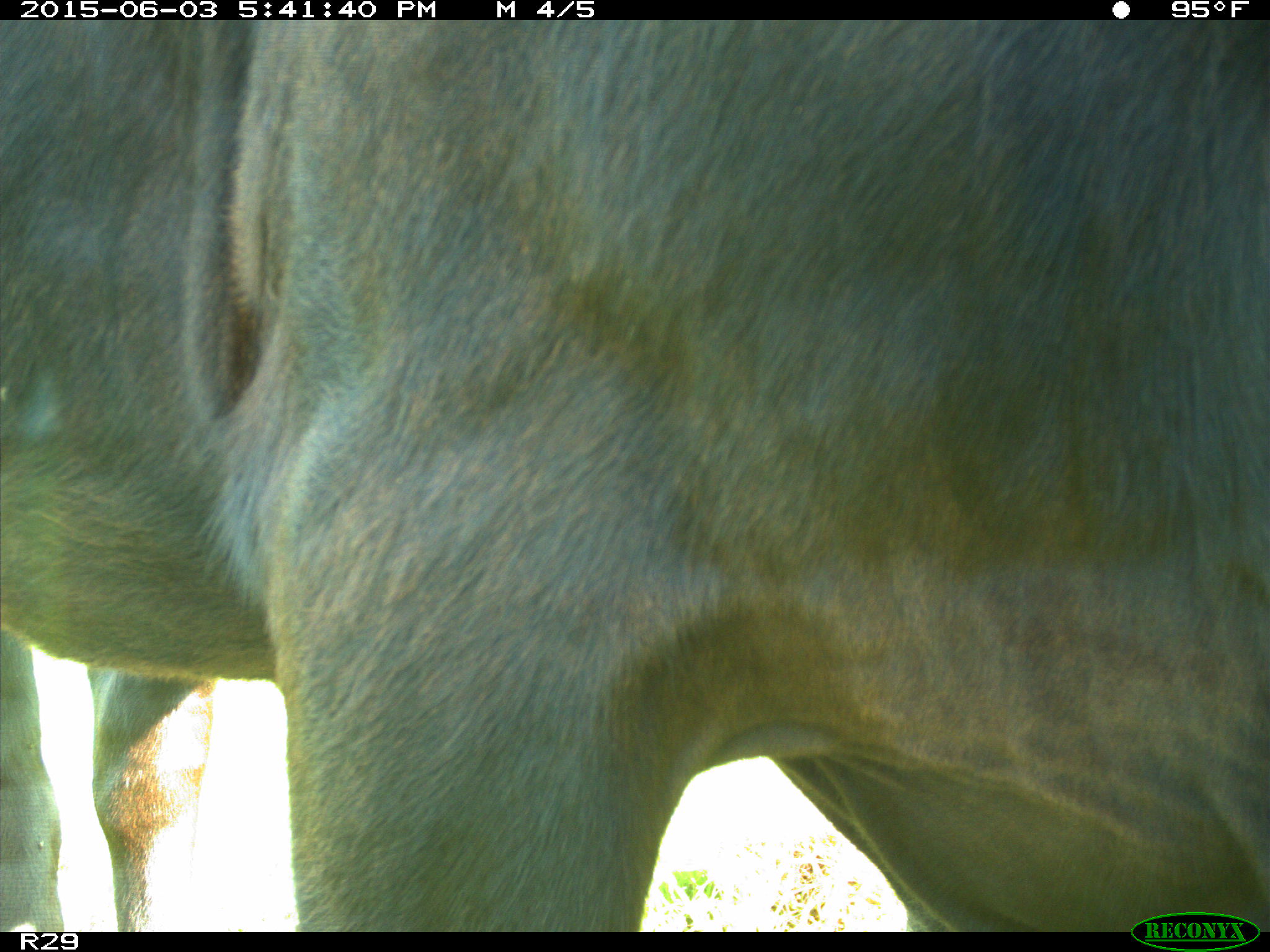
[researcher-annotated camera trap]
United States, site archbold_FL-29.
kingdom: Animalia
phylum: Chordata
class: Mammalia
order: Artiodactyla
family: Bovidae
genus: Bos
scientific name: Bos taurus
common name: domestic cow